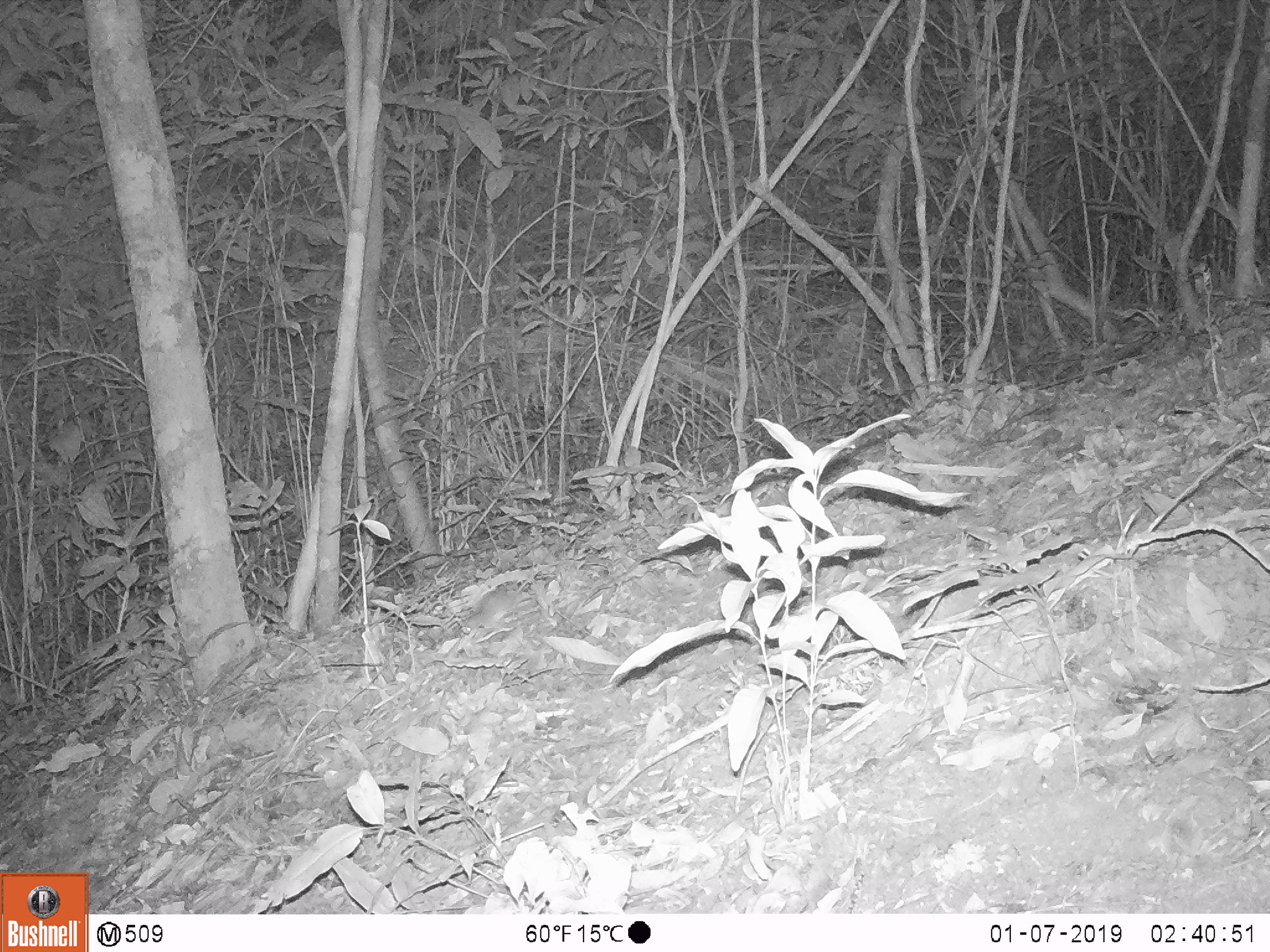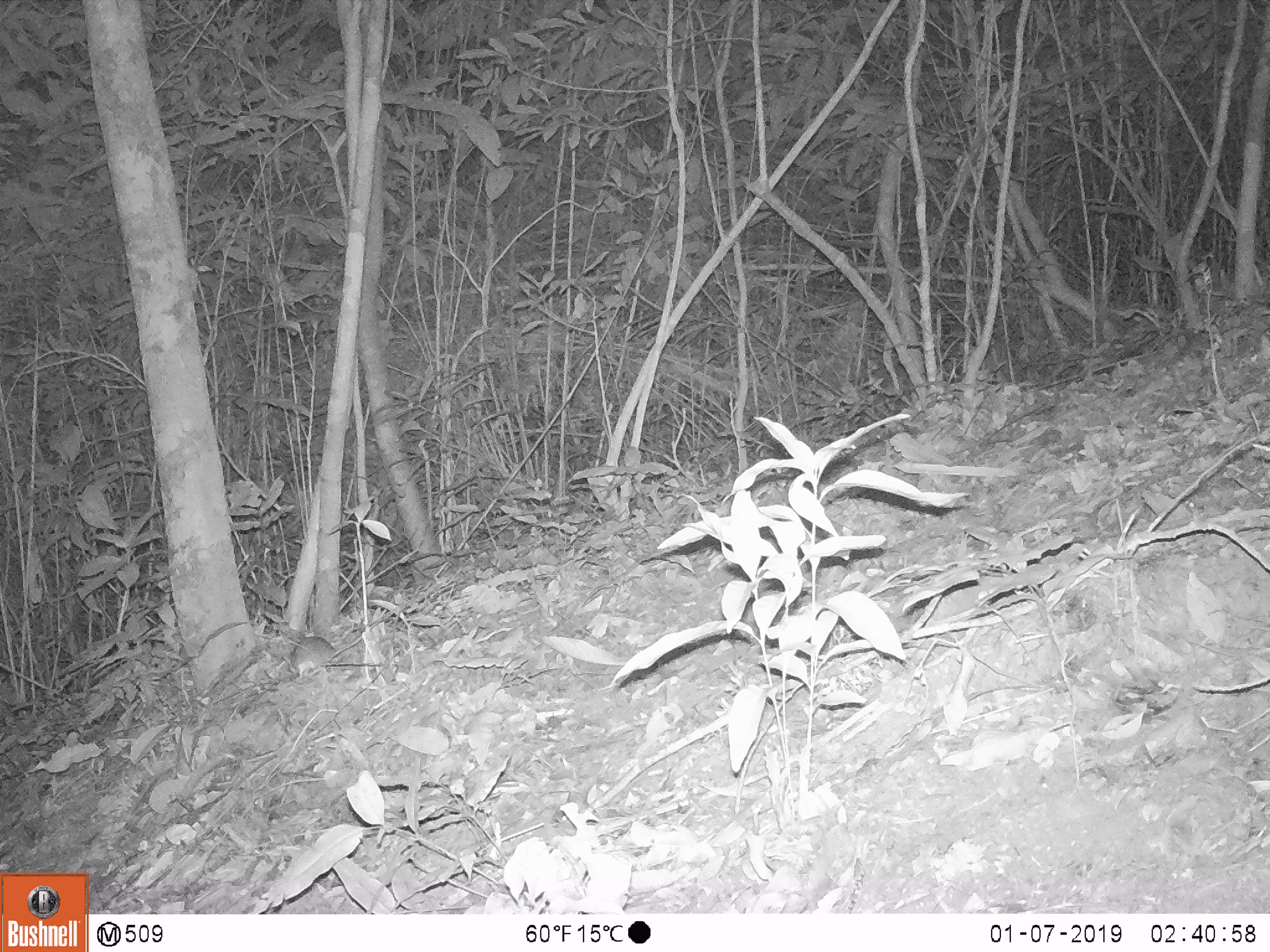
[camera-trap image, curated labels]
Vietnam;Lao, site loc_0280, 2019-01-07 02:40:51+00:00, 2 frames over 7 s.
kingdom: Animalia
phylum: Chordata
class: Mammalia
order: Rodentia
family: Muridae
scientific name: Muridae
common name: old-world mice and rats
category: unidentified murid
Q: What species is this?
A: Unidentified murid (old-world mice and rats) (Muridae).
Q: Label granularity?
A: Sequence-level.